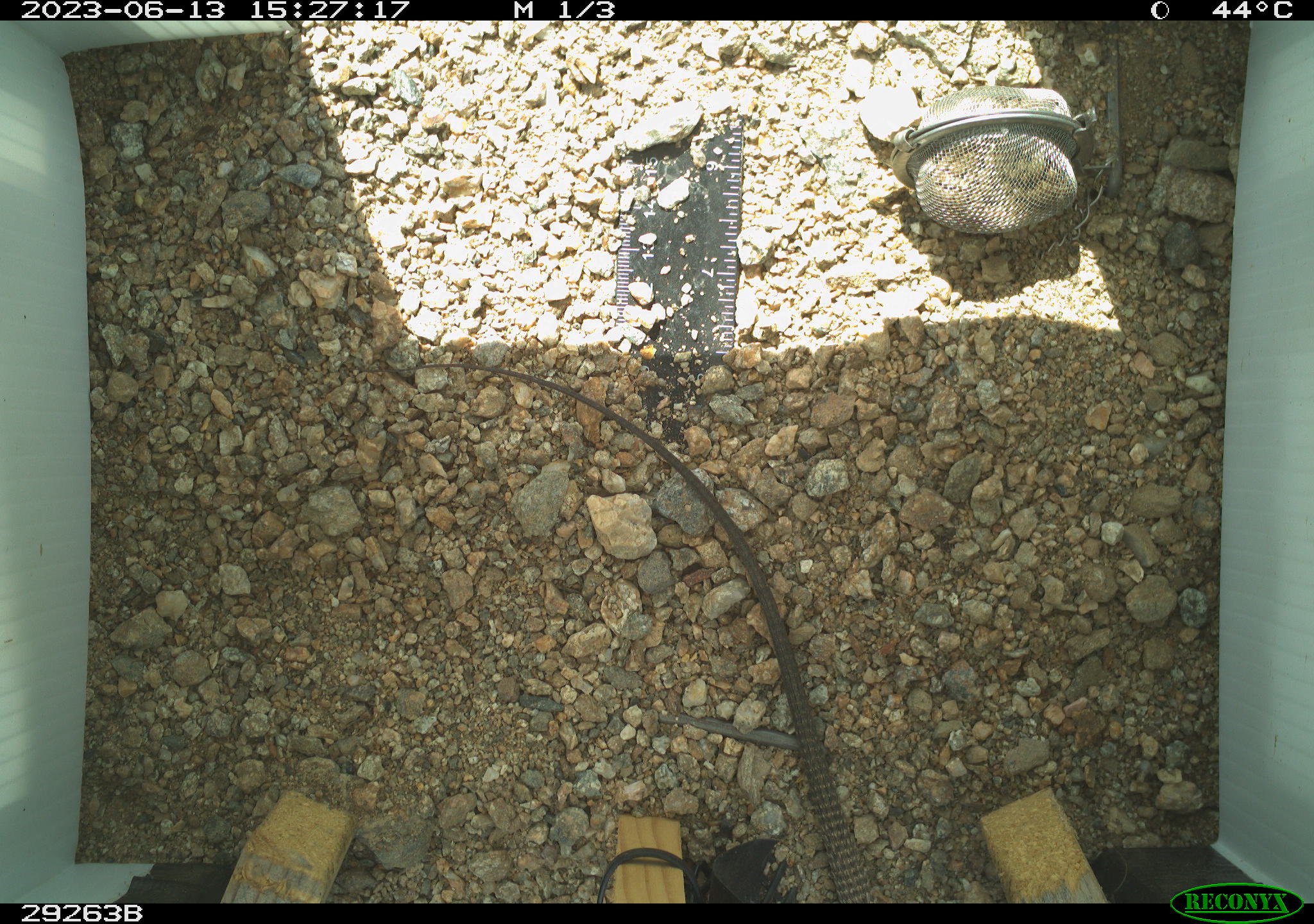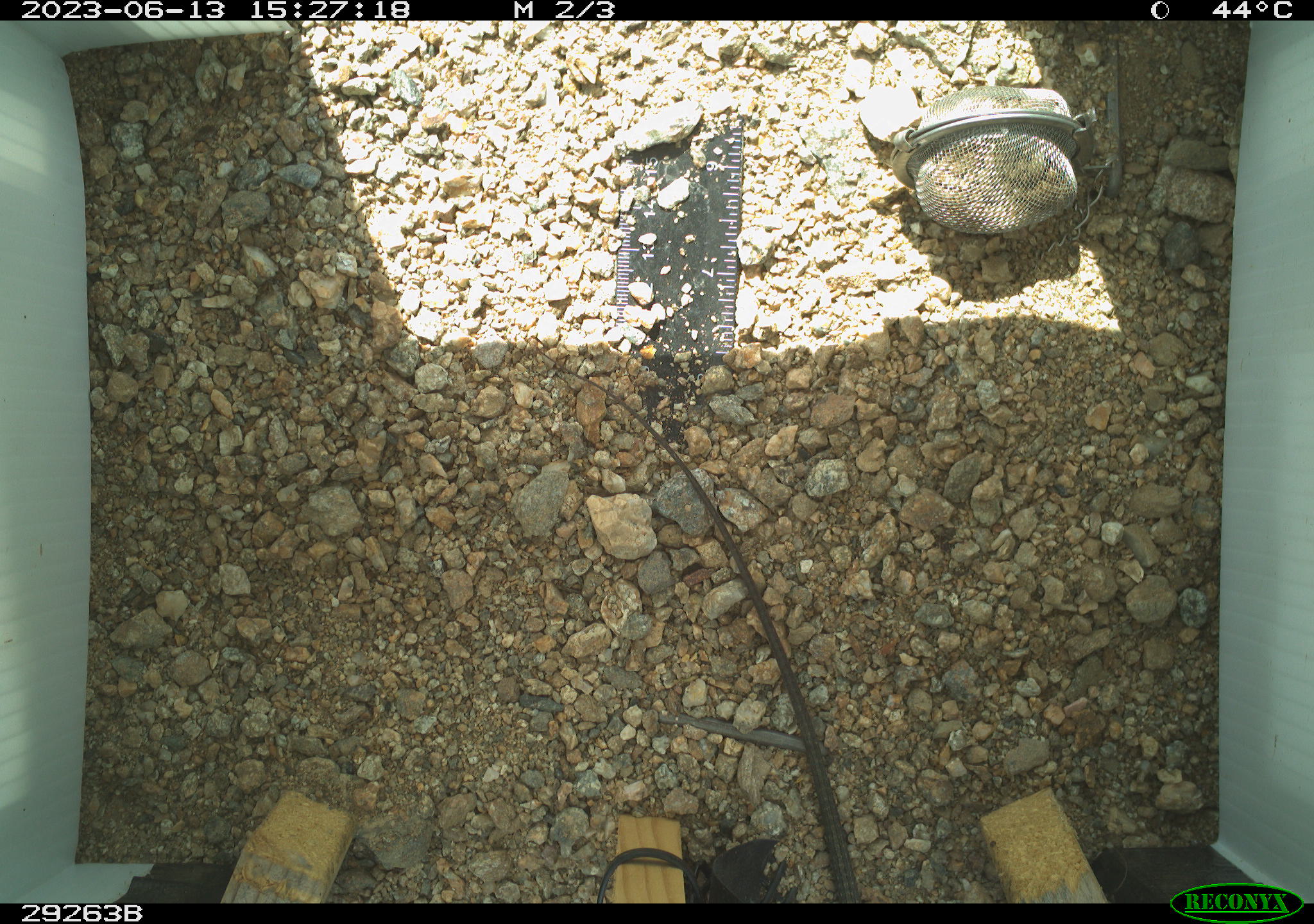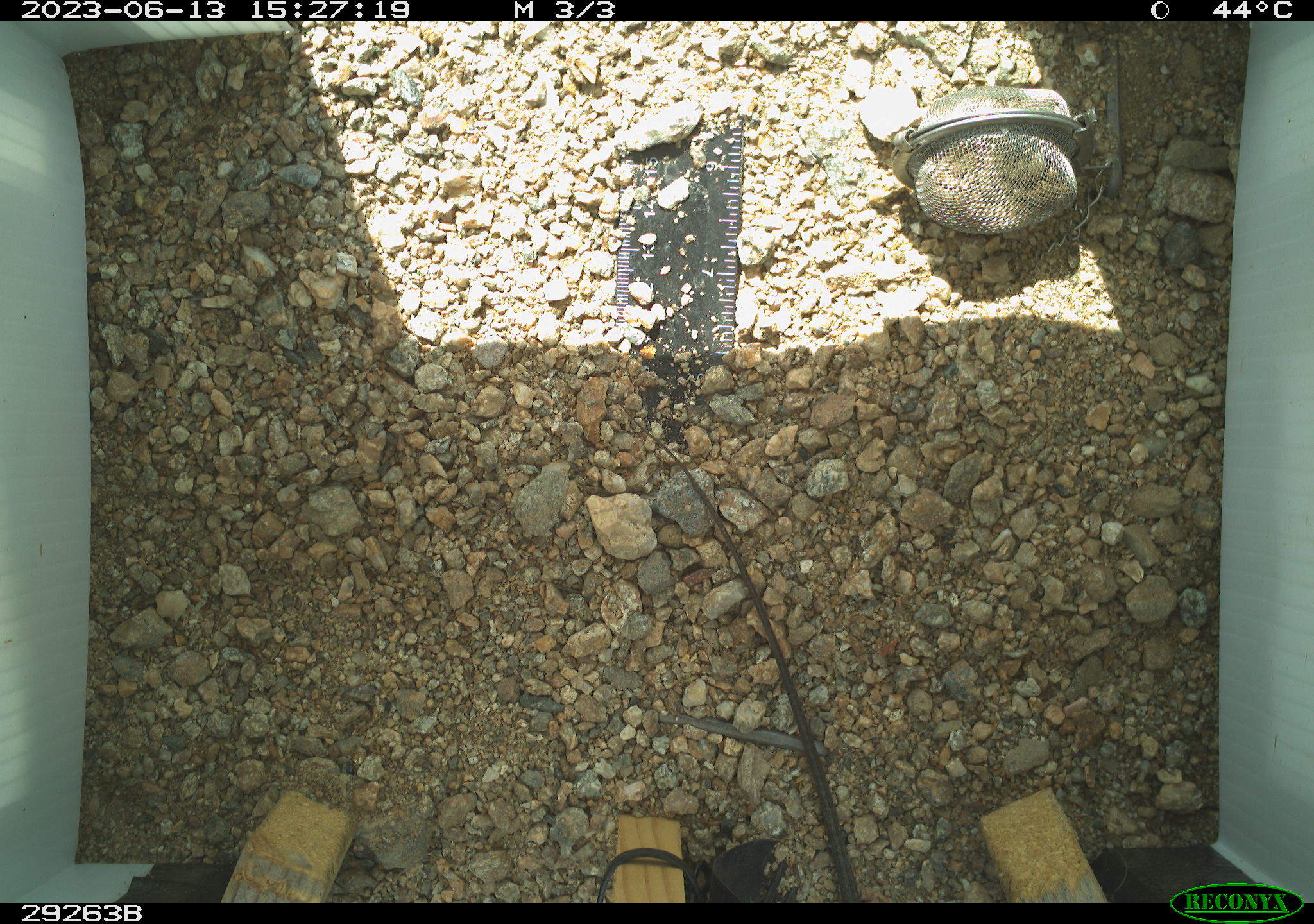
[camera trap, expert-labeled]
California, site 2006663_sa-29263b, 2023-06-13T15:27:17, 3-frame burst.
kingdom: Animalia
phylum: Chordata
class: Reptilia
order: Squamata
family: Teiidae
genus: Aspidoscelis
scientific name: Aspidoscelis tigris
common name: western whiptail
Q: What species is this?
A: Western whiptail (Aspidoscelis tigris).